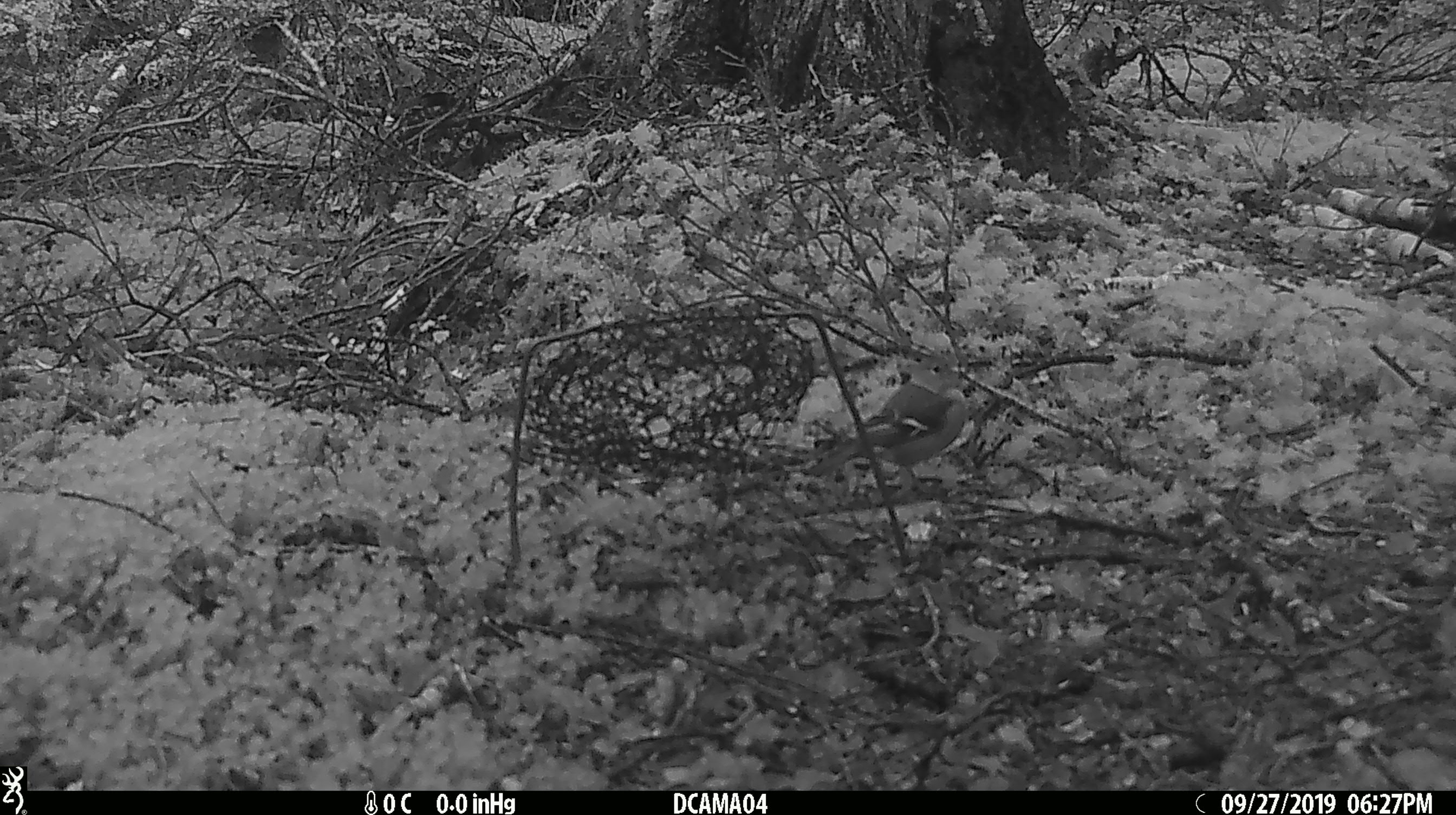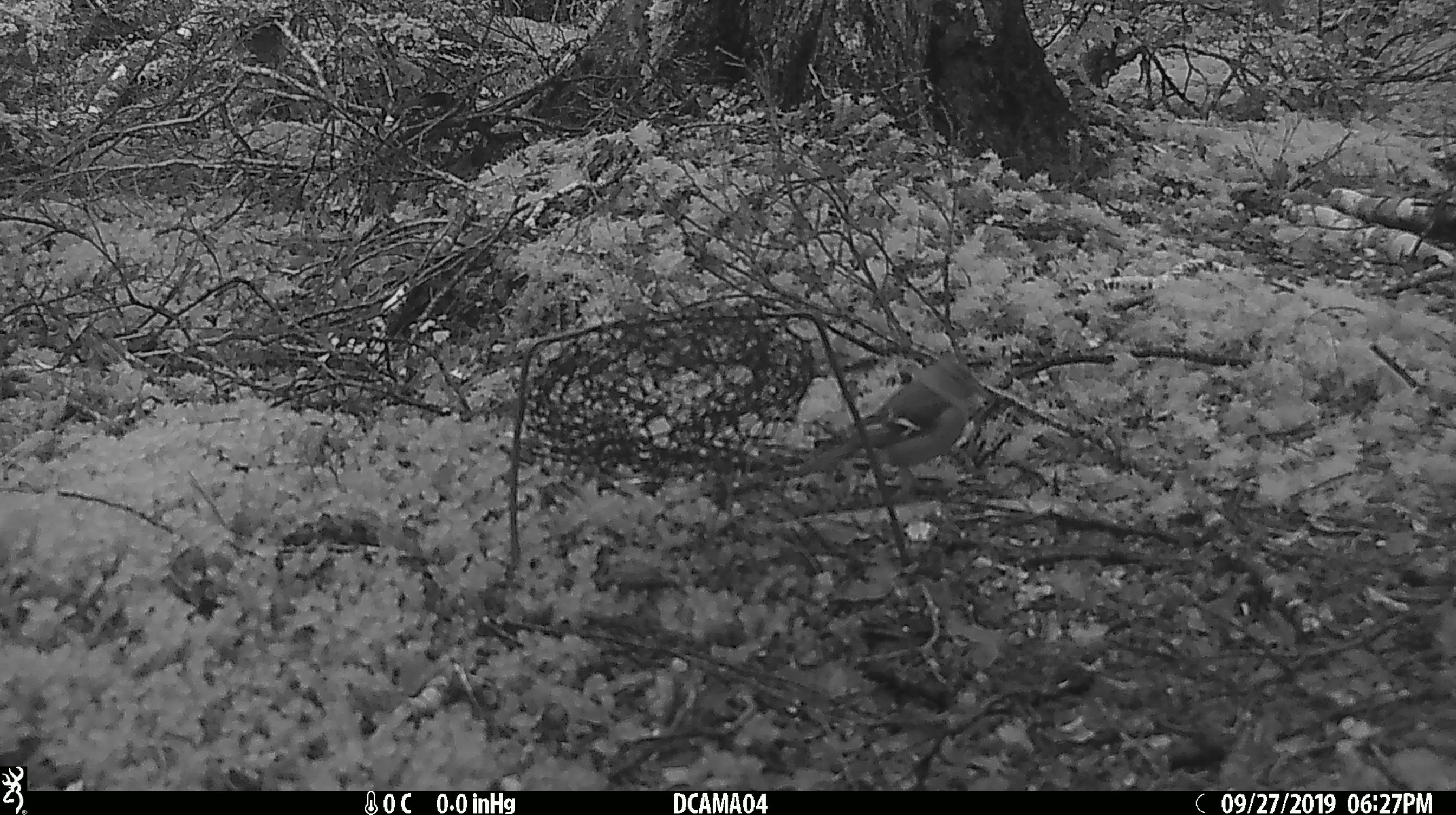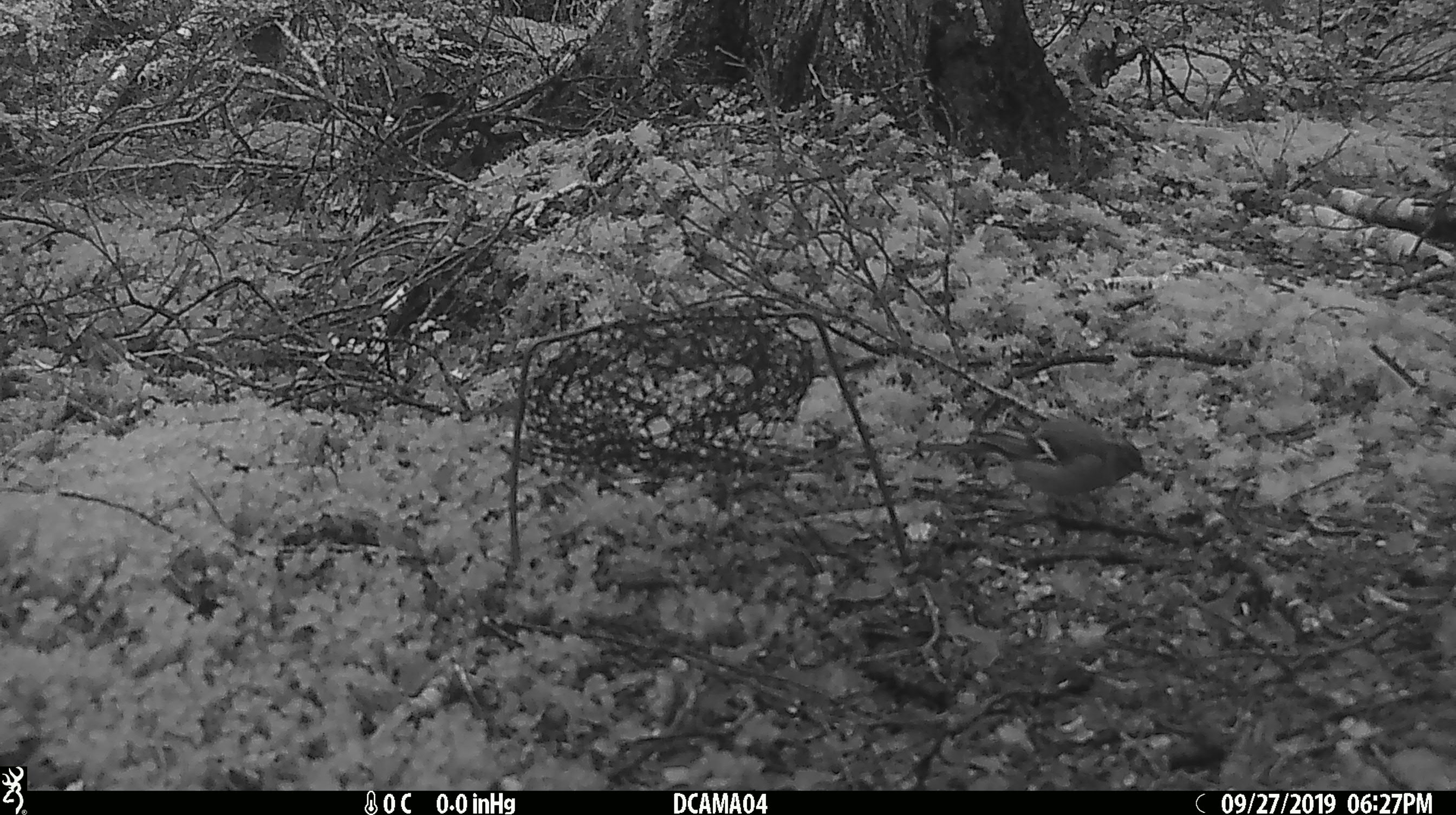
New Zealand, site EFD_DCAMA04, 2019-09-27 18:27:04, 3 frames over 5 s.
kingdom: Animalia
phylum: Chordata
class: Aves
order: Passeriformes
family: Fringillidae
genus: Fringilla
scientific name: Fringilla coelebs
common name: common chaffinch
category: chaffinch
Chaffinch (common chaffinch) (Fringilla coelebs).